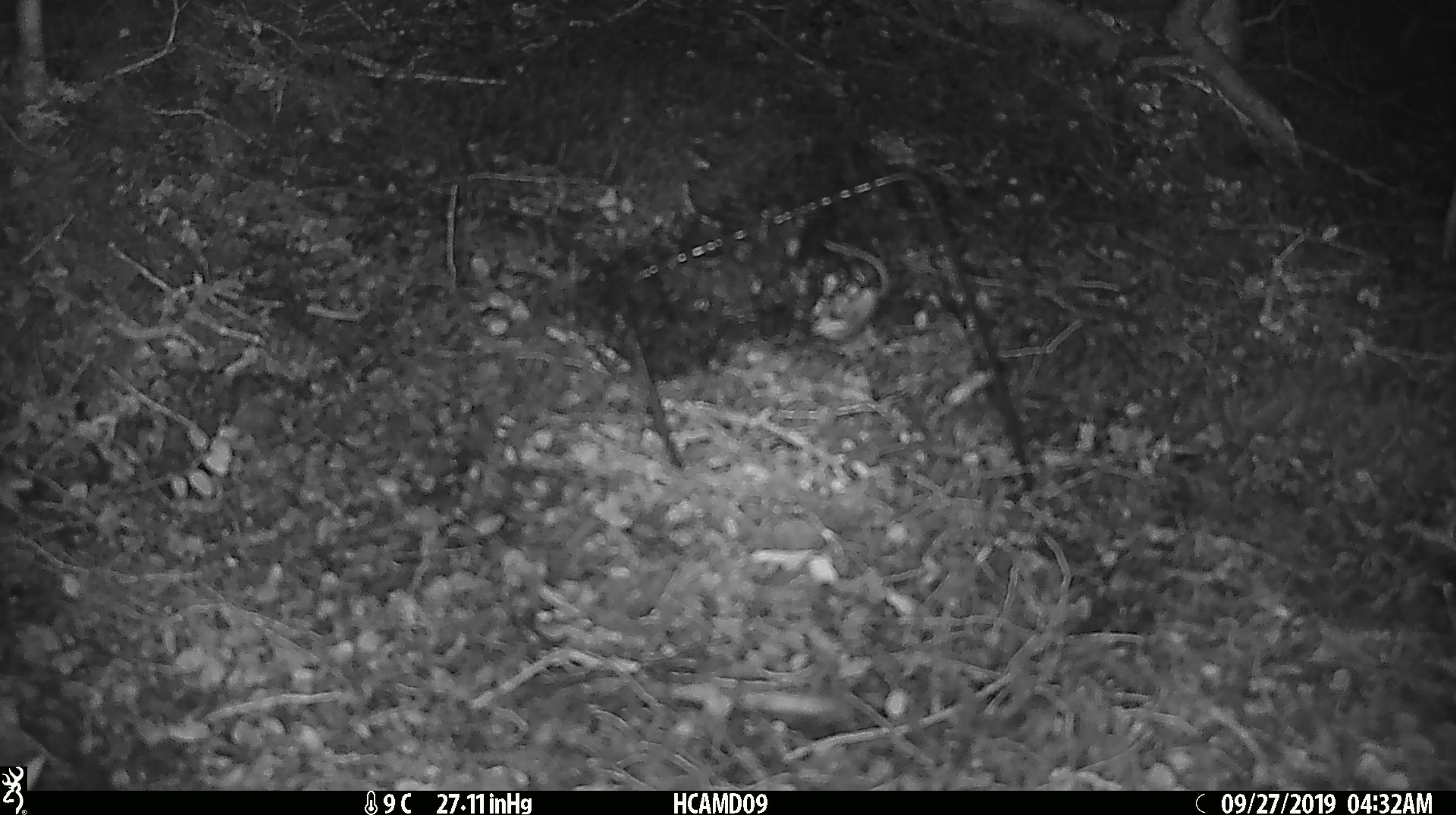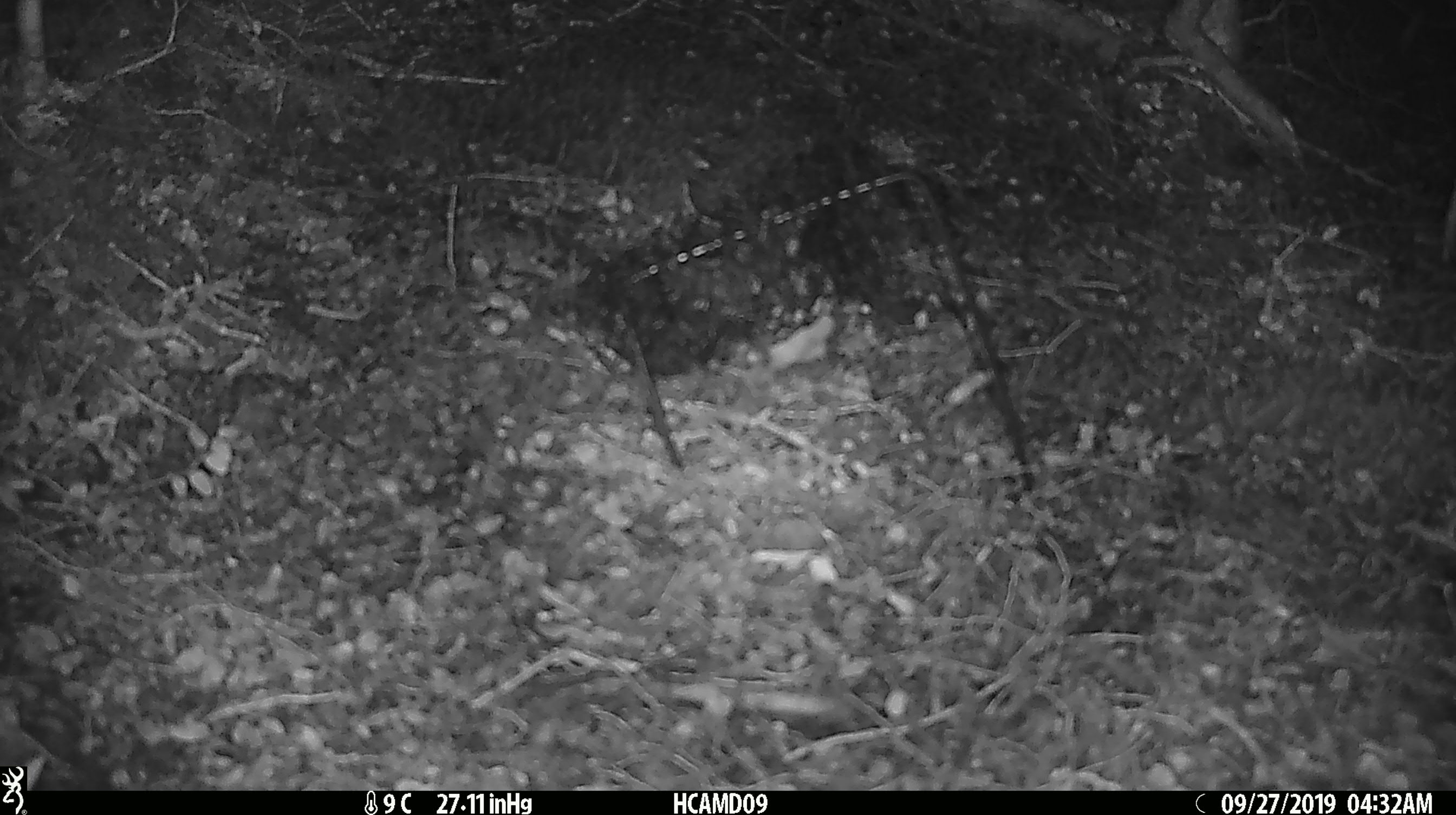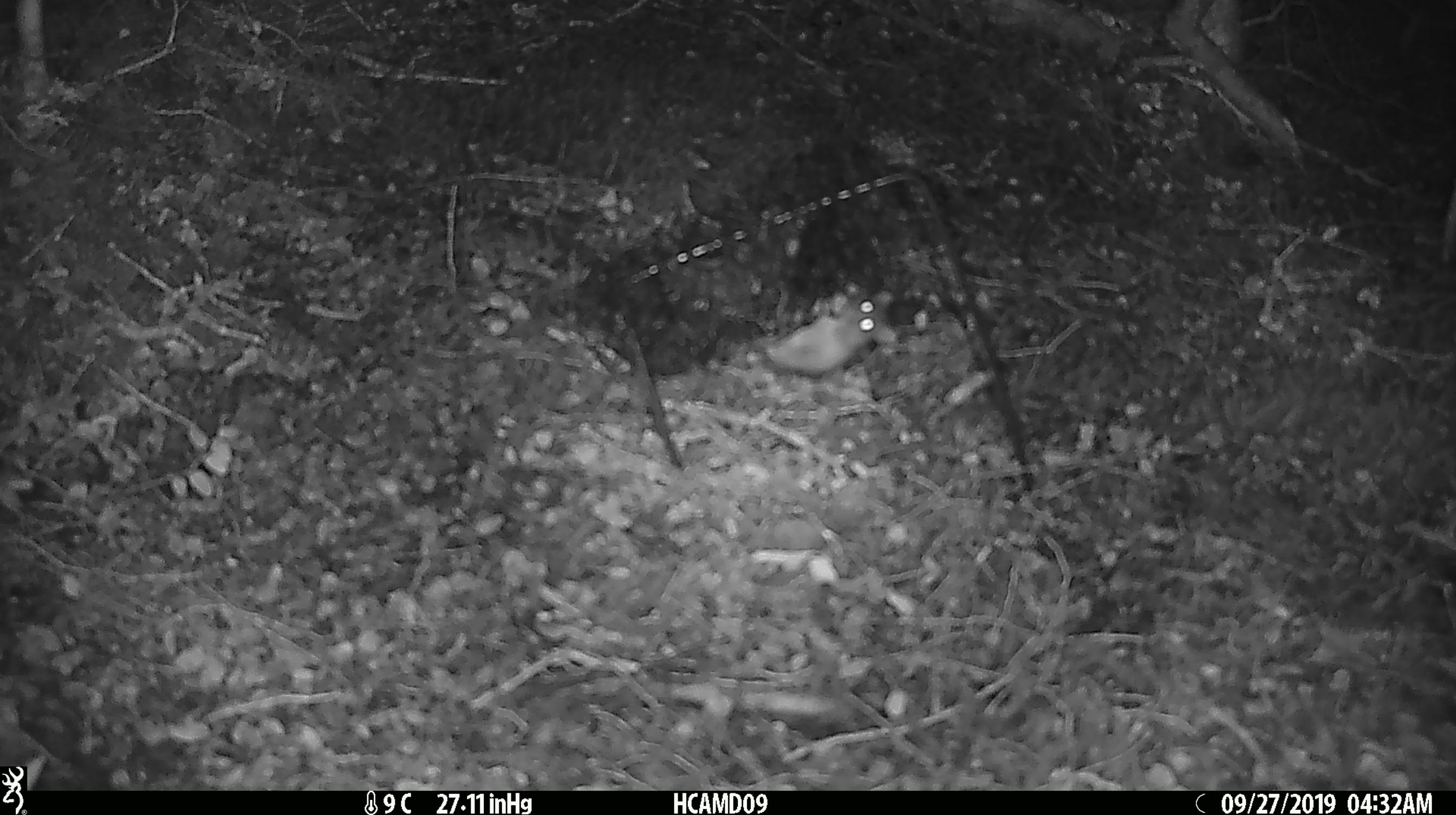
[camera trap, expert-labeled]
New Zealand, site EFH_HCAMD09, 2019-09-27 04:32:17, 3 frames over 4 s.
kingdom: Animalia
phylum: Chordata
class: Mammalia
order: Rodentia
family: Muridae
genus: Mus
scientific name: Mus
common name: mouse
Mouse (Mus).